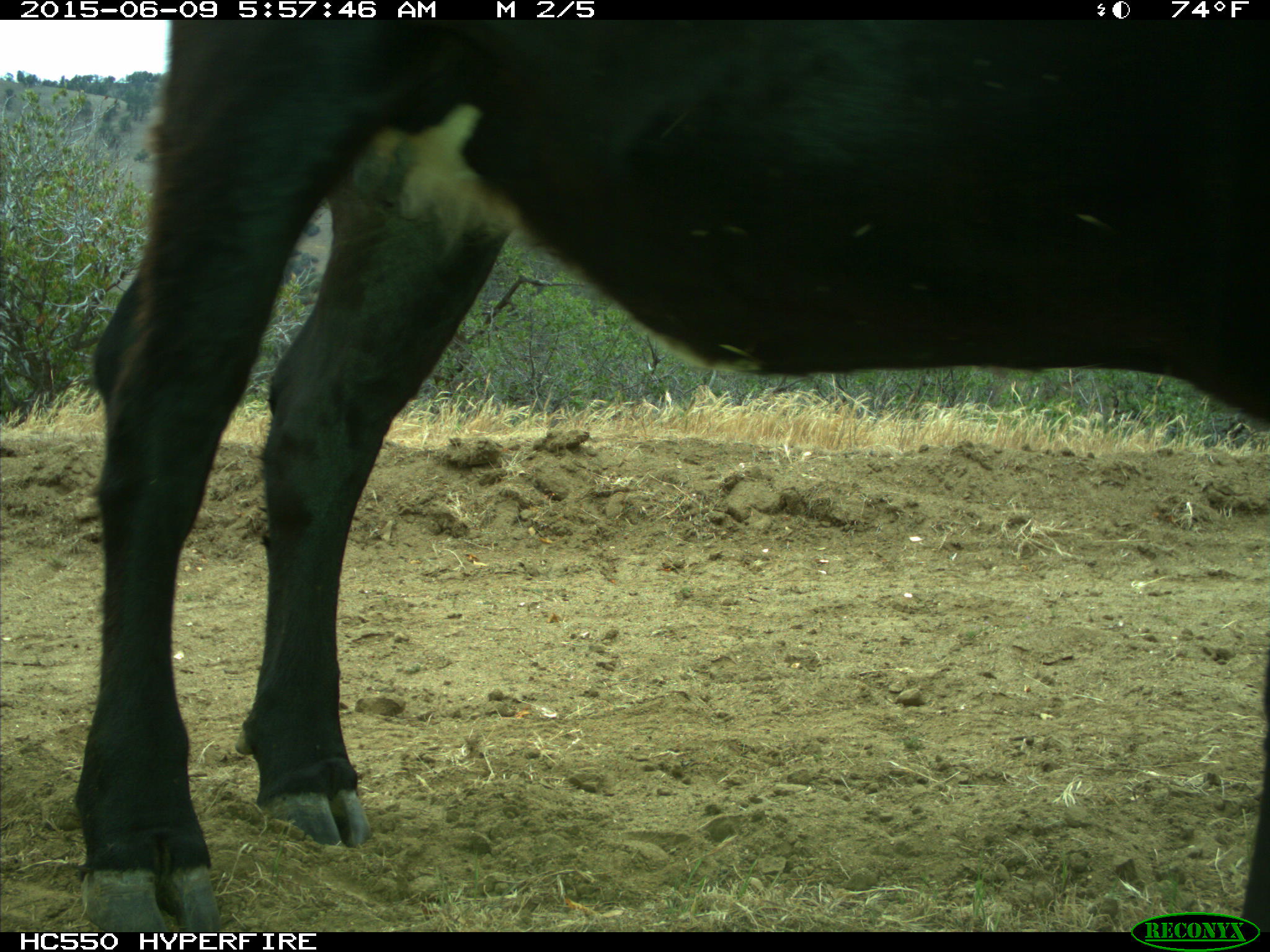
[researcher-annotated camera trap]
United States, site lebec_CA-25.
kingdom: Animalia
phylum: Chordata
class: Mammalia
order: Artiodactyla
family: Bovidae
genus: Bos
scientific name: Bos taurus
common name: domestic cow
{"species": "Bos taurus (domestic cow)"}